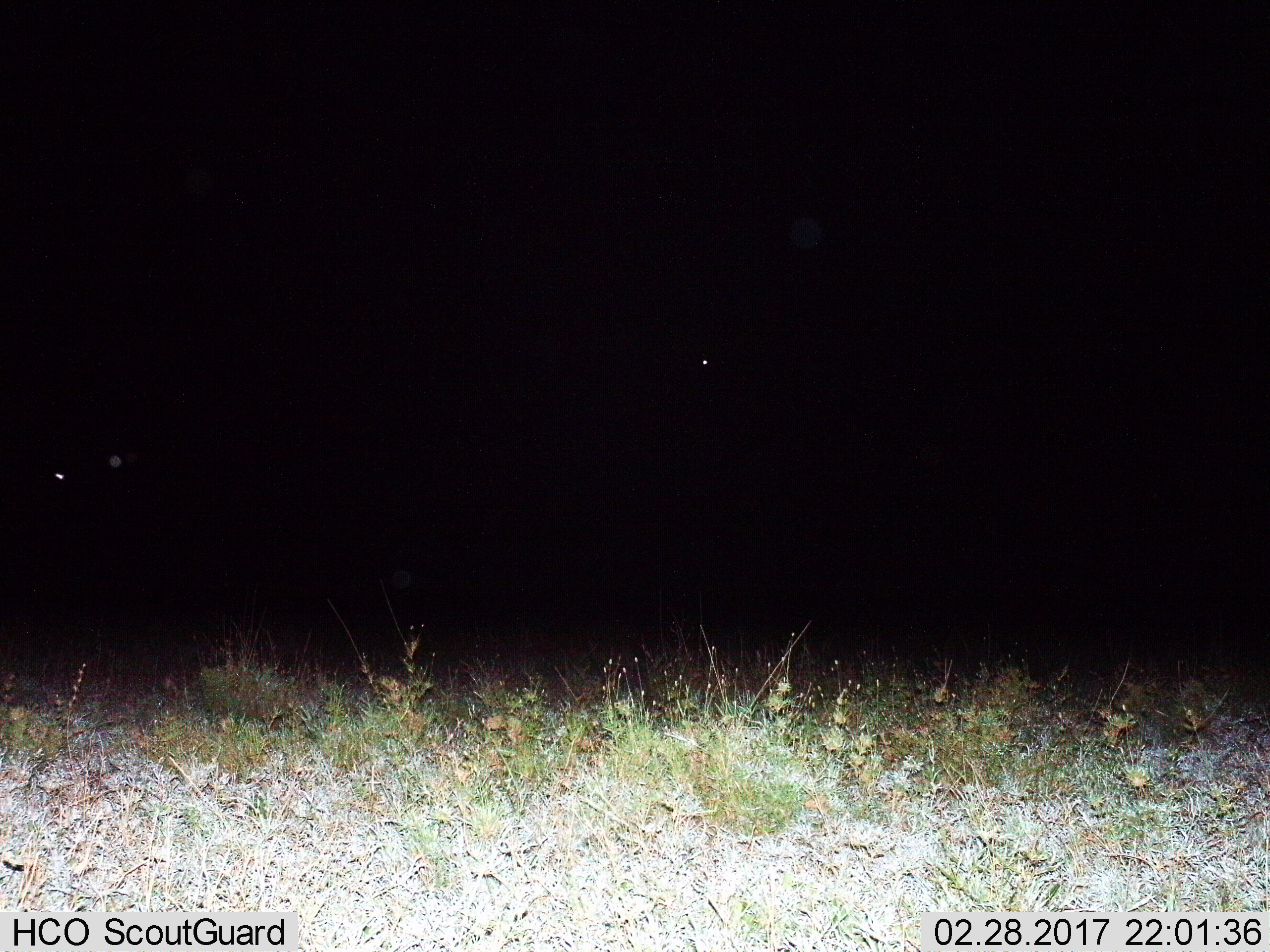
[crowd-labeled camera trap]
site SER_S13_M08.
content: unidentified animal